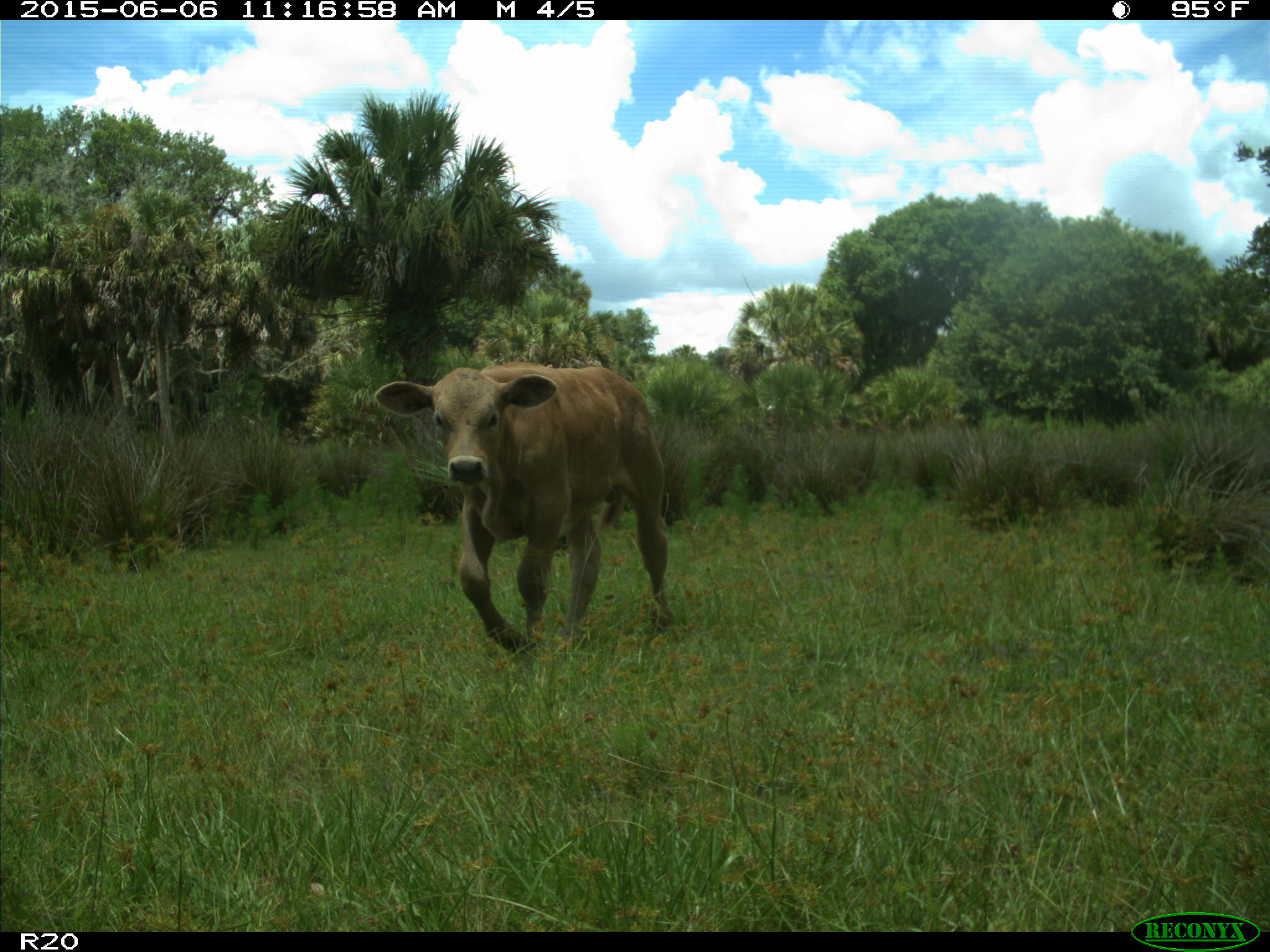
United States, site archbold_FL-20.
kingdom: Animalia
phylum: Chordata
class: Mammalia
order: Artiodactyla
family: Bovidae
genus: Bos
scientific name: Bos taurus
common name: domestic cow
Bos taurus (domestic cow).